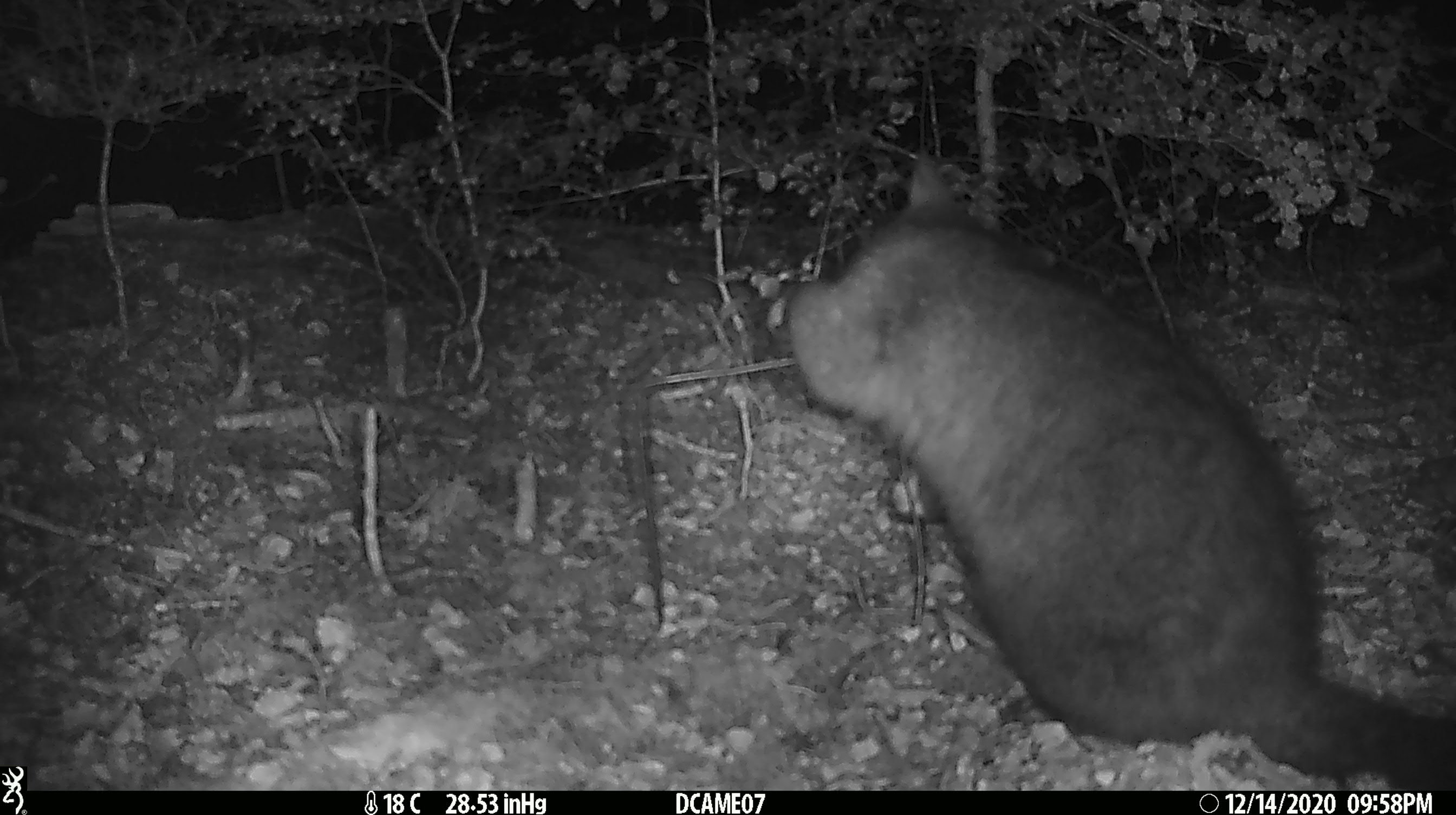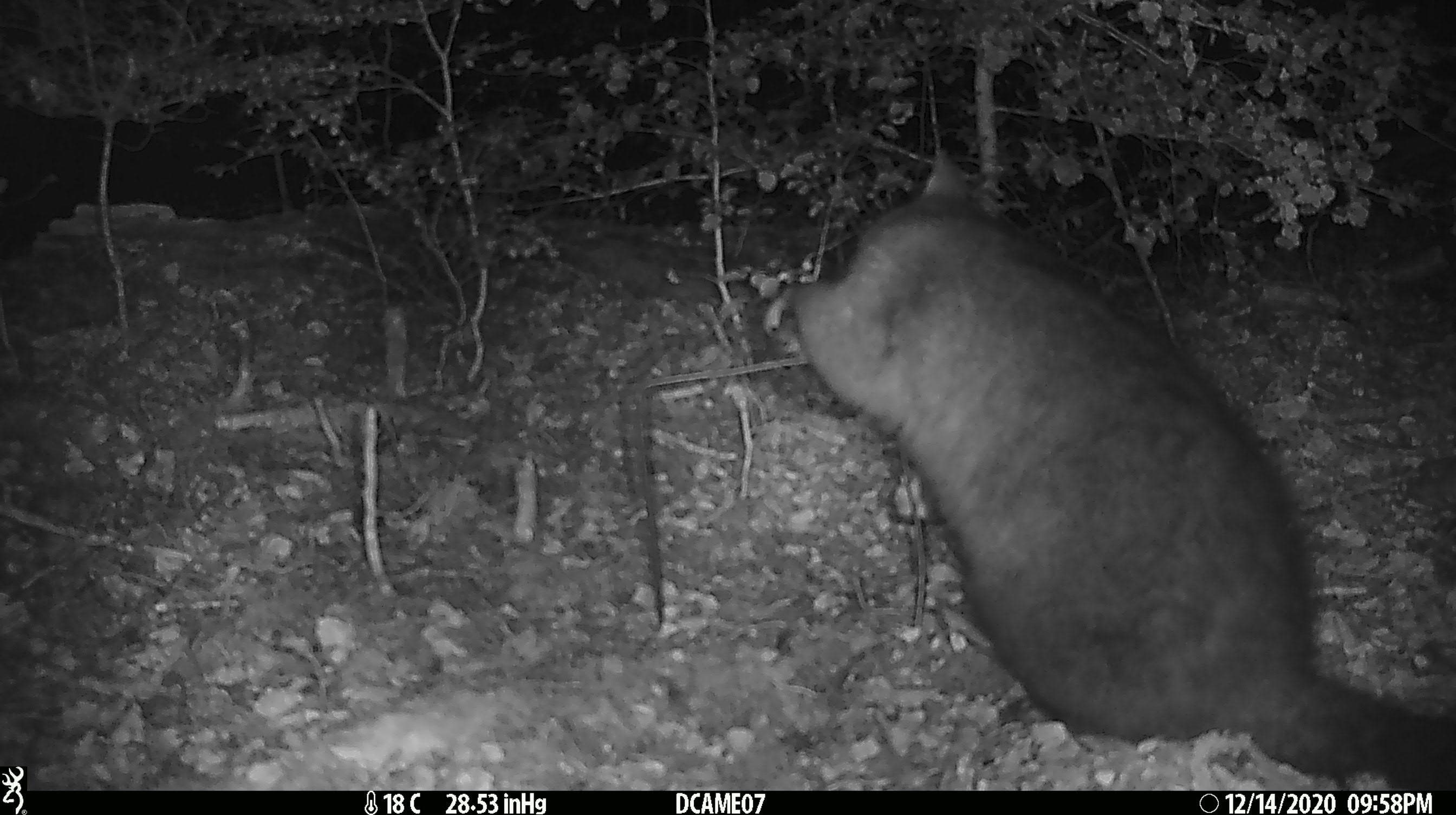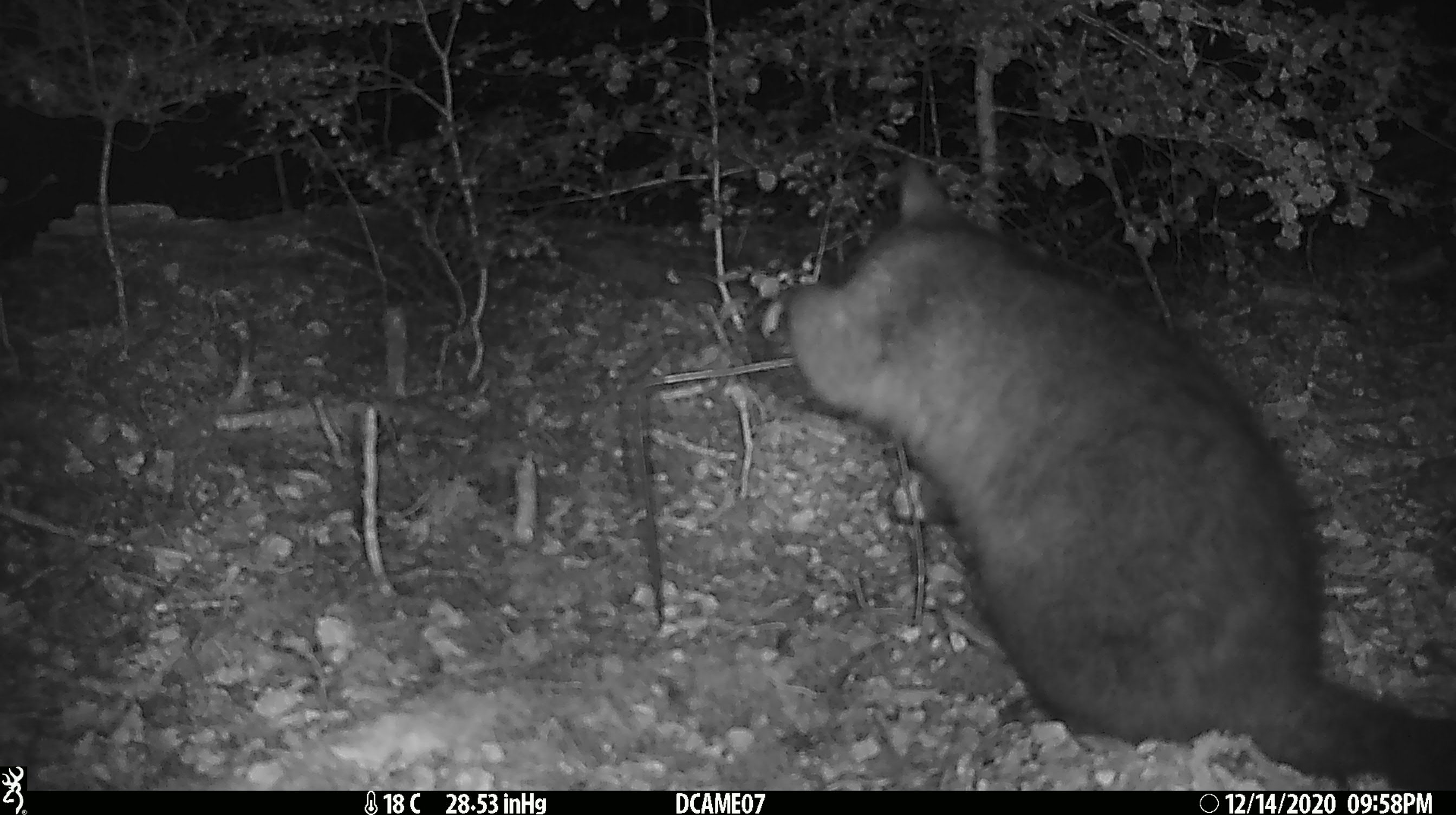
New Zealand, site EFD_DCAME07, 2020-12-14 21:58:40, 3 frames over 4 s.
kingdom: Animalia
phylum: Chordata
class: Mammalia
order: Diprotodontia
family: Phalangeridae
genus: Trichosurus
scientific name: Trichosurus vulpecula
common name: common brushtail possum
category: possum